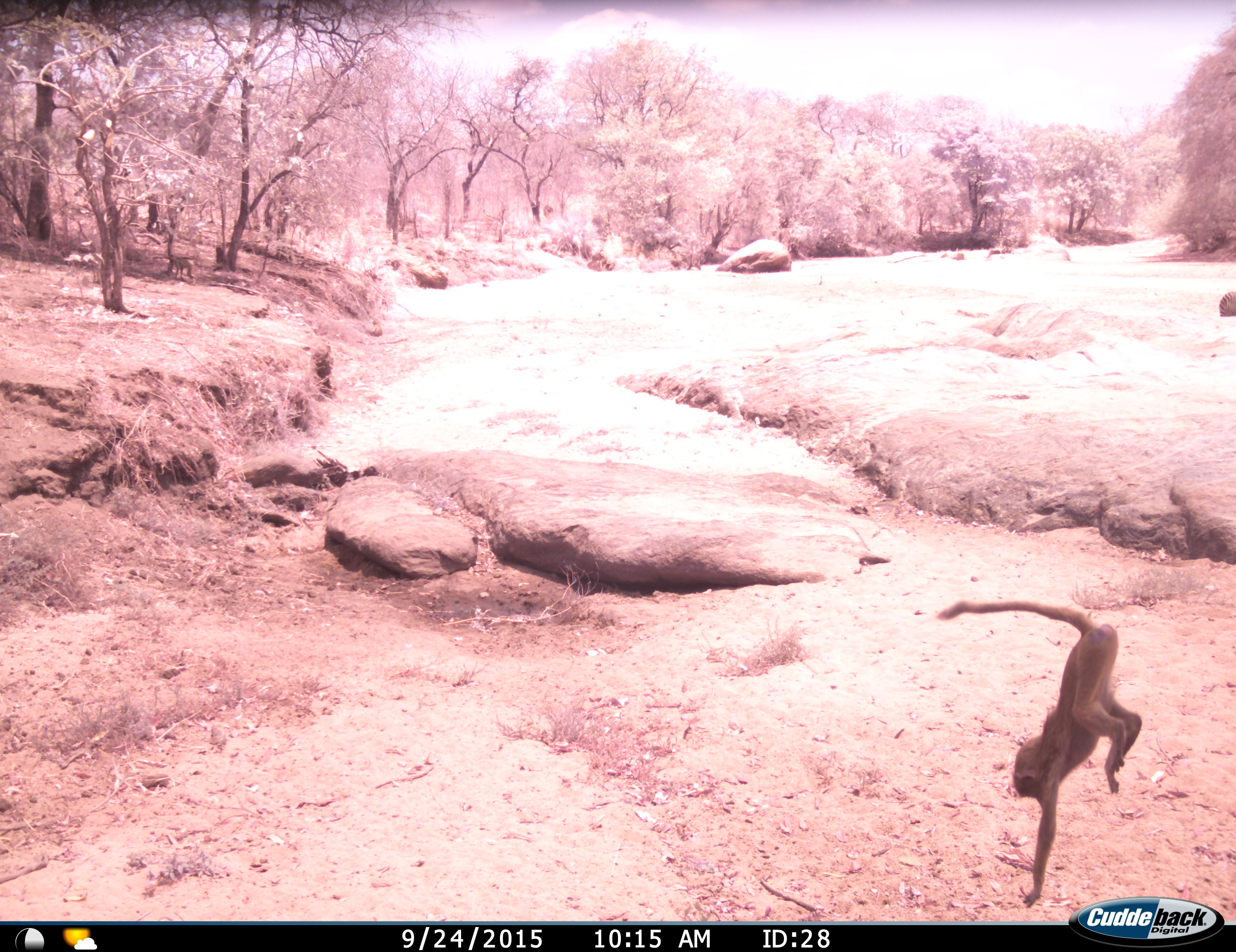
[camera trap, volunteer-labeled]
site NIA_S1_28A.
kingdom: Animalia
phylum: Chordata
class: Mammalia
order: Primates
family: Cercopithecidae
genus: Chlorocebus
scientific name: Chlorocebus pygerythrus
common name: vervet monkey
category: monkeyvervet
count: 1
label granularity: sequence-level